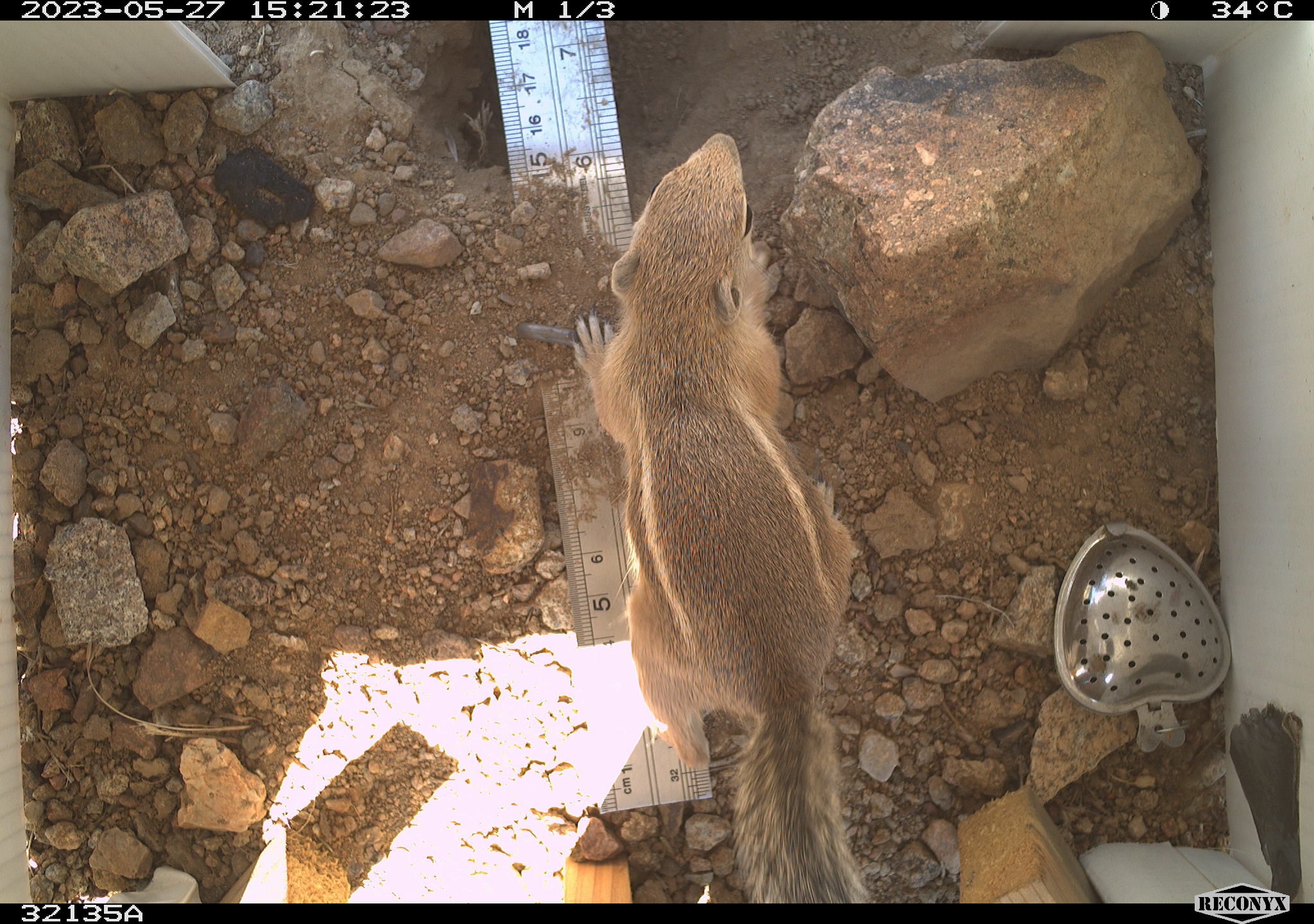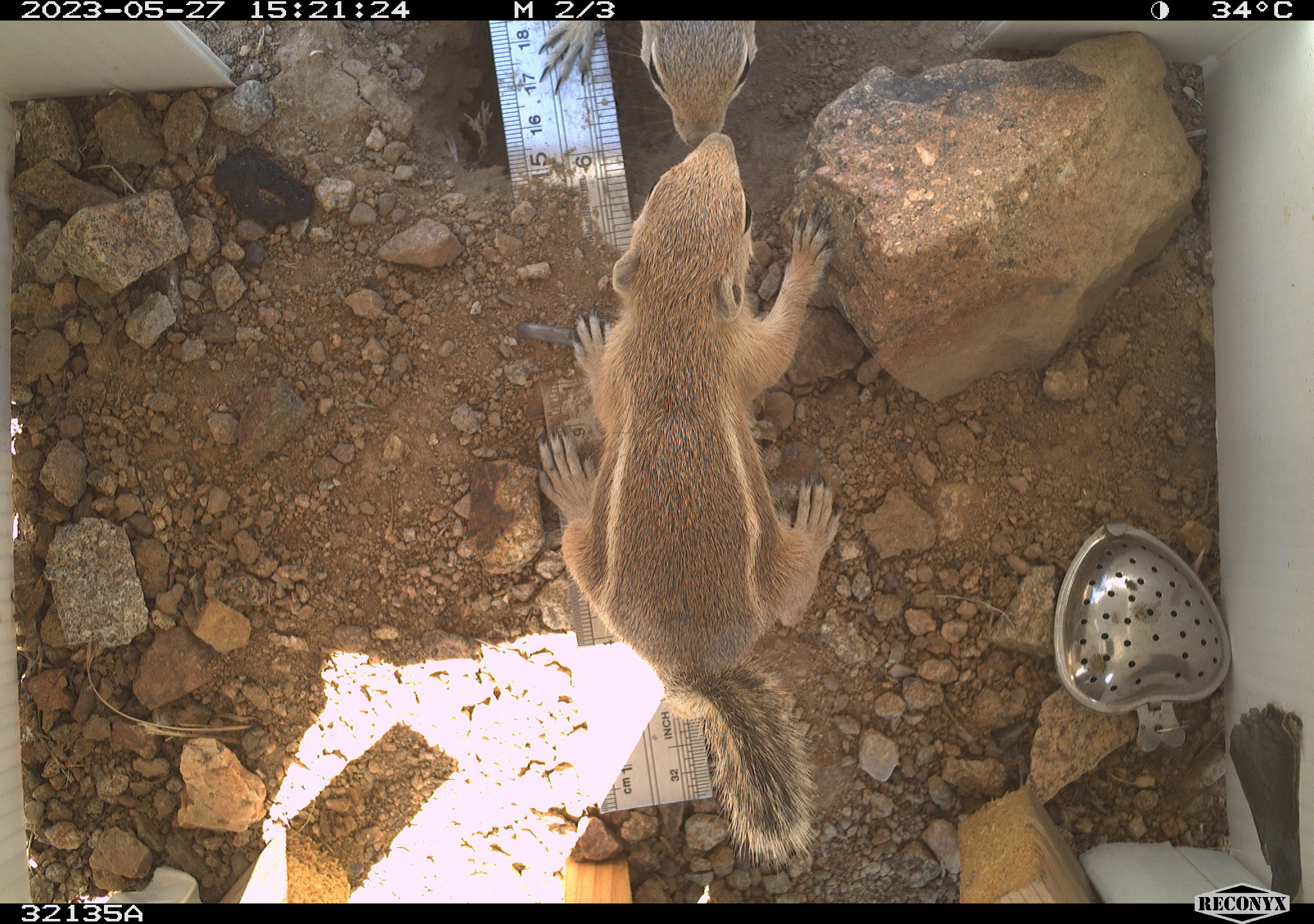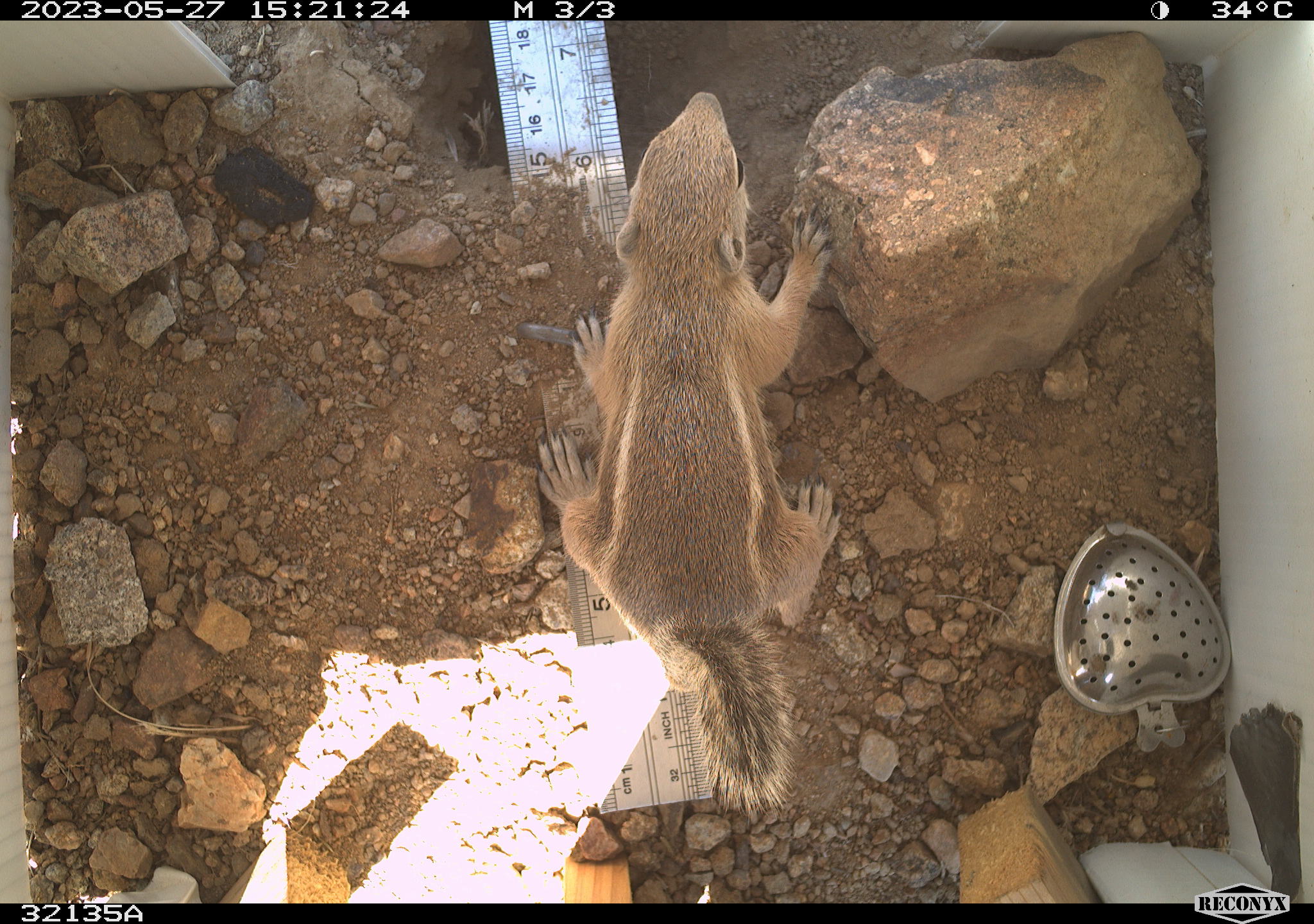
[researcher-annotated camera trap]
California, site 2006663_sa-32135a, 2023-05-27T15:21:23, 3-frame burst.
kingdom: Animalia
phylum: Chordata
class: Mammalia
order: Rodentia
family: Sciuridae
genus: Ammospermophilus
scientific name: Ammospermophilus leucurus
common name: white-tailed antelope squirrel